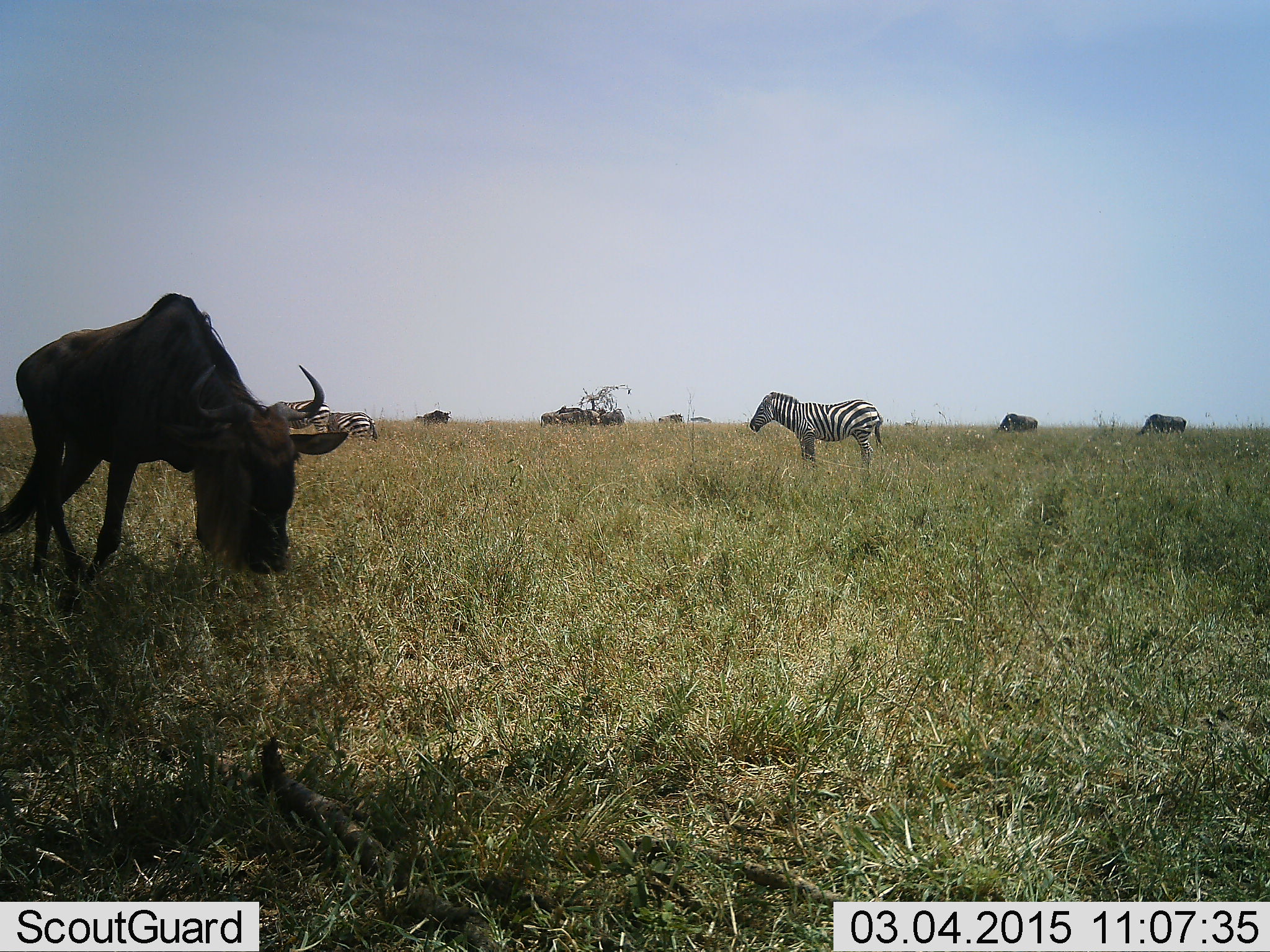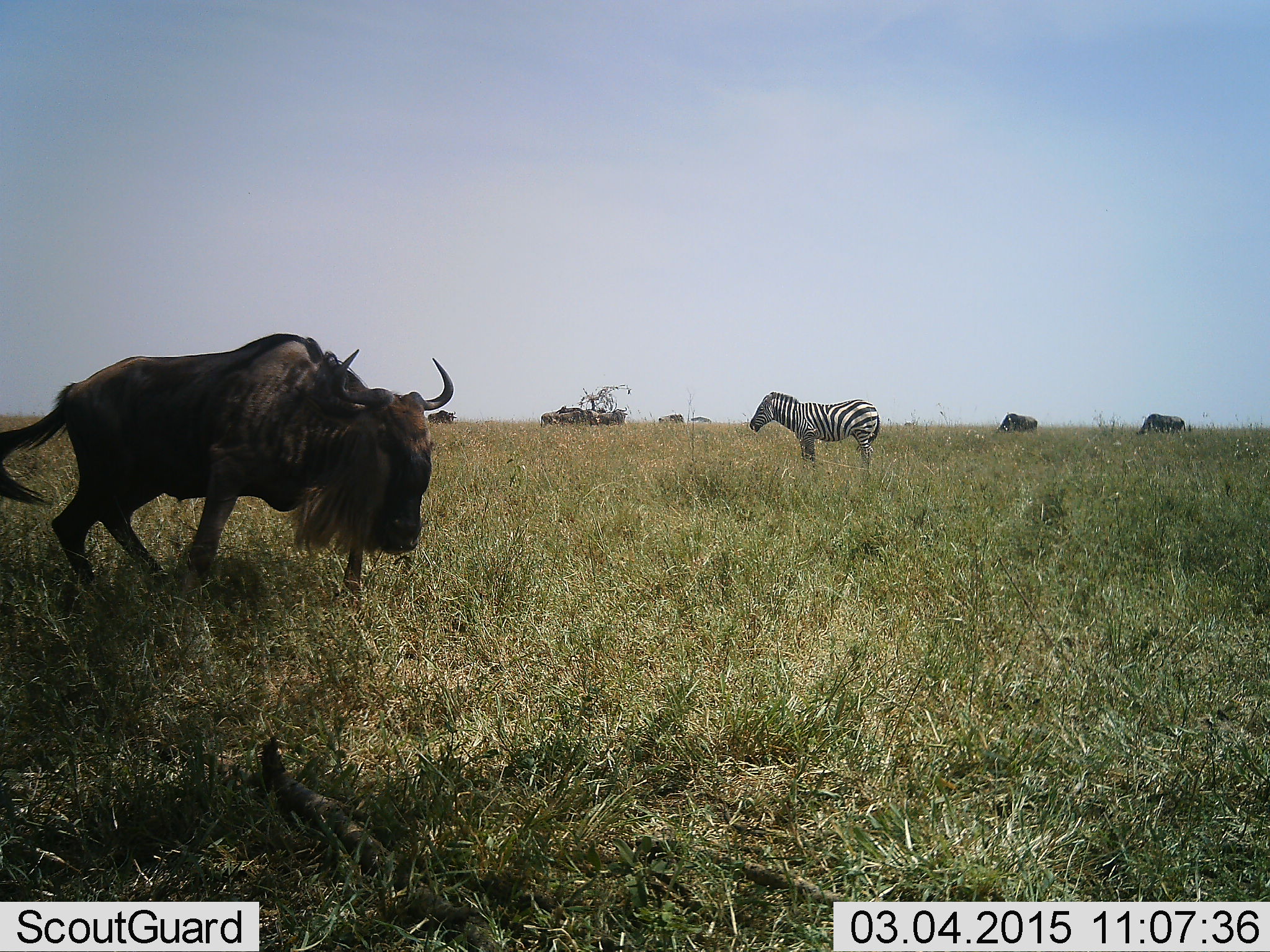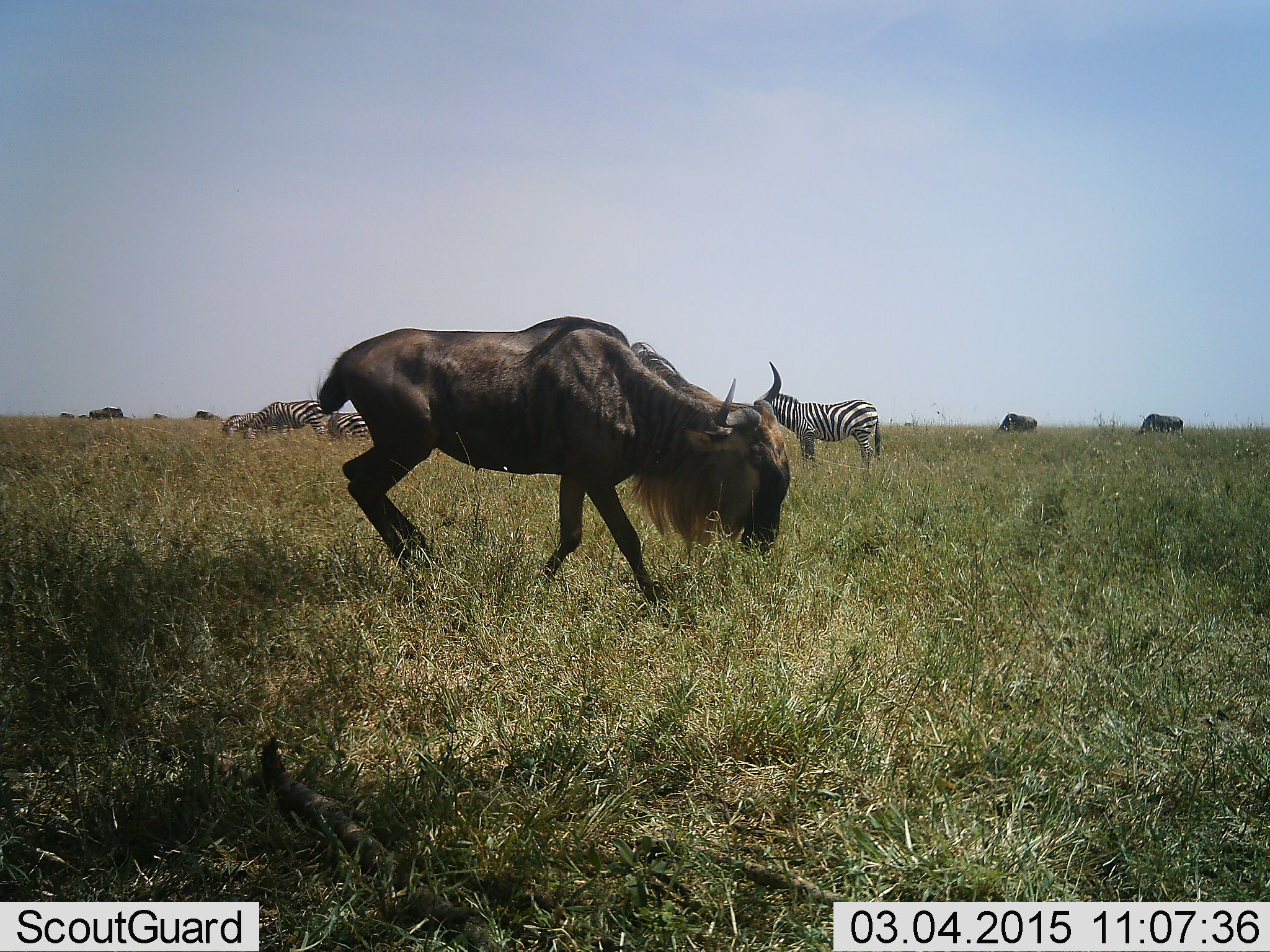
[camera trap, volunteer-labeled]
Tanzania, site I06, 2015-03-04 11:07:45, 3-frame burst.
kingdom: Animalia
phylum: Chordata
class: Mammalia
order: Artiodactyla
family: Bovidae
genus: Connochaetes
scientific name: Connochaetes taurinus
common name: blue wildebeest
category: wildebeest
Wildebeest (blue wildebeest) (Connochaetes taurinus), count 7. Behavior (volunteer vote fractions): standing 30%, resting 0%, moving 90%, interacting 0%. Young present (vote fraction): 0%. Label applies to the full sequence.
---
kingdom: Animalia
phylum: Chordata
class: Mammalia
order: Perissodactyla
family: Equidae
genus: Equus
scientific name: Equus quagga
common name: plains zebra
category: zebra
Zebra (plains zebra) (Equus quagga), count 4. Behavior (volunteer vote fractions): standing 60%, resting 0%, moving 20%, interacting 0%. Young present (vote fraction): 0%. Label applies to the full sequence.